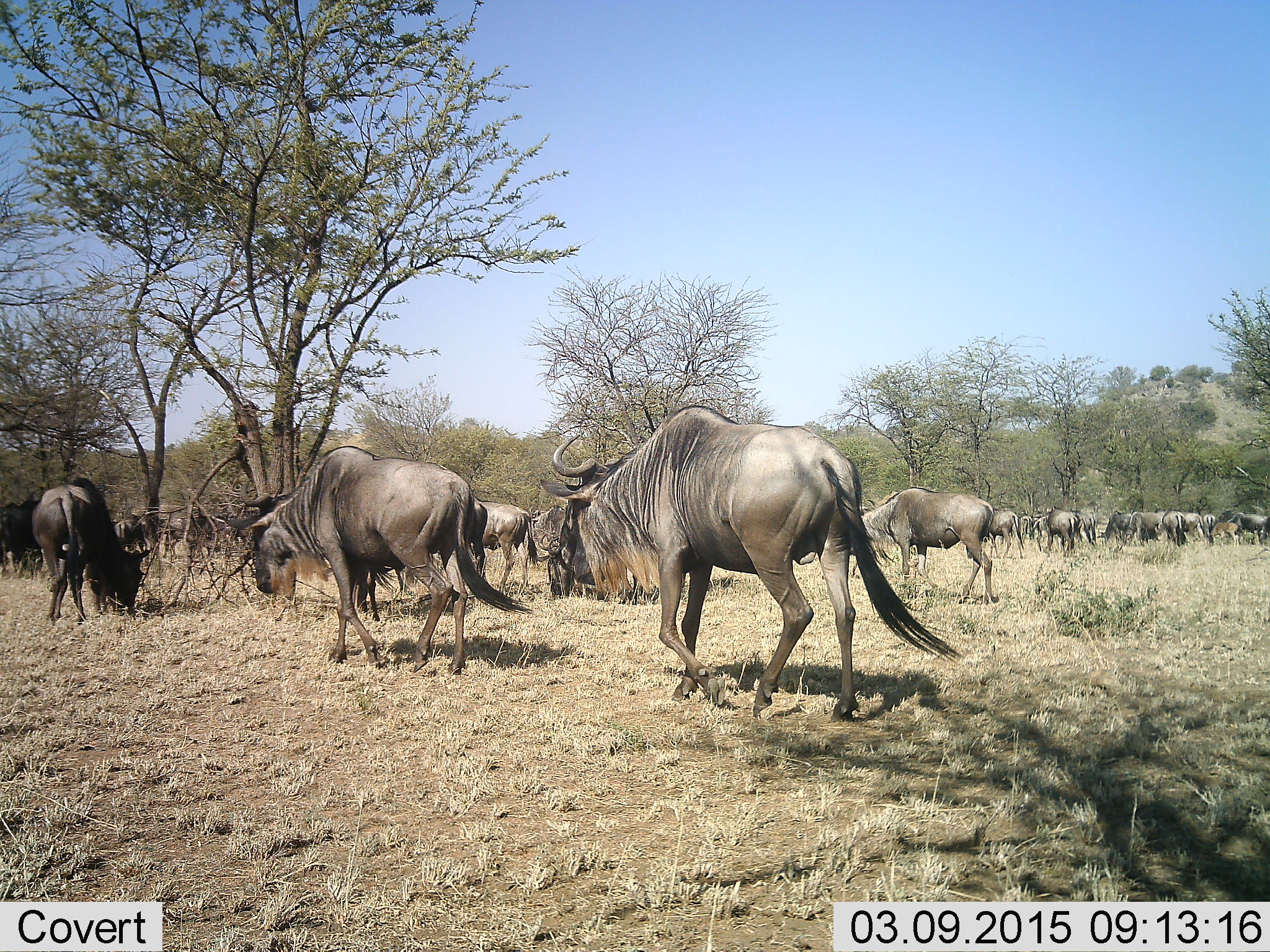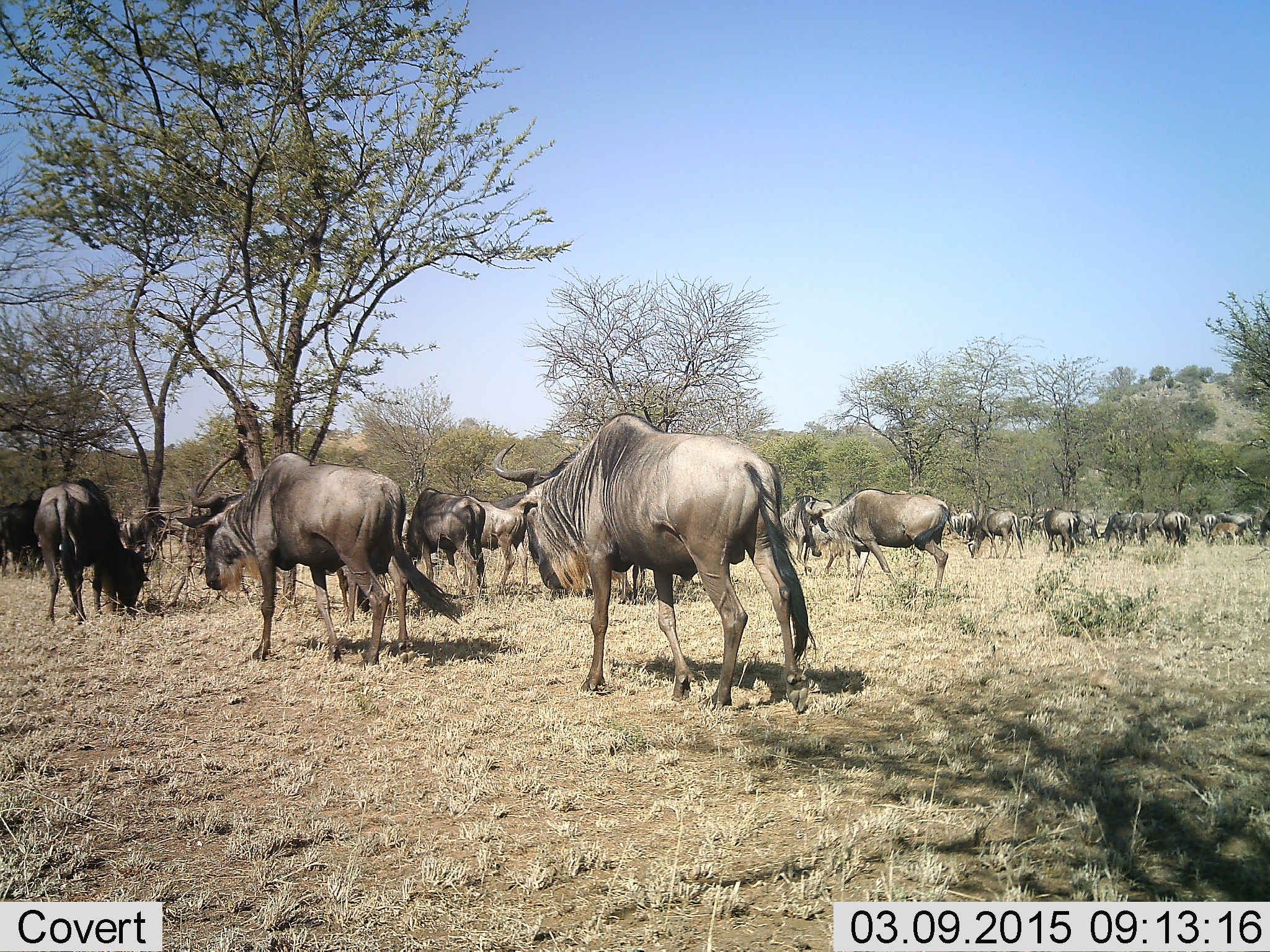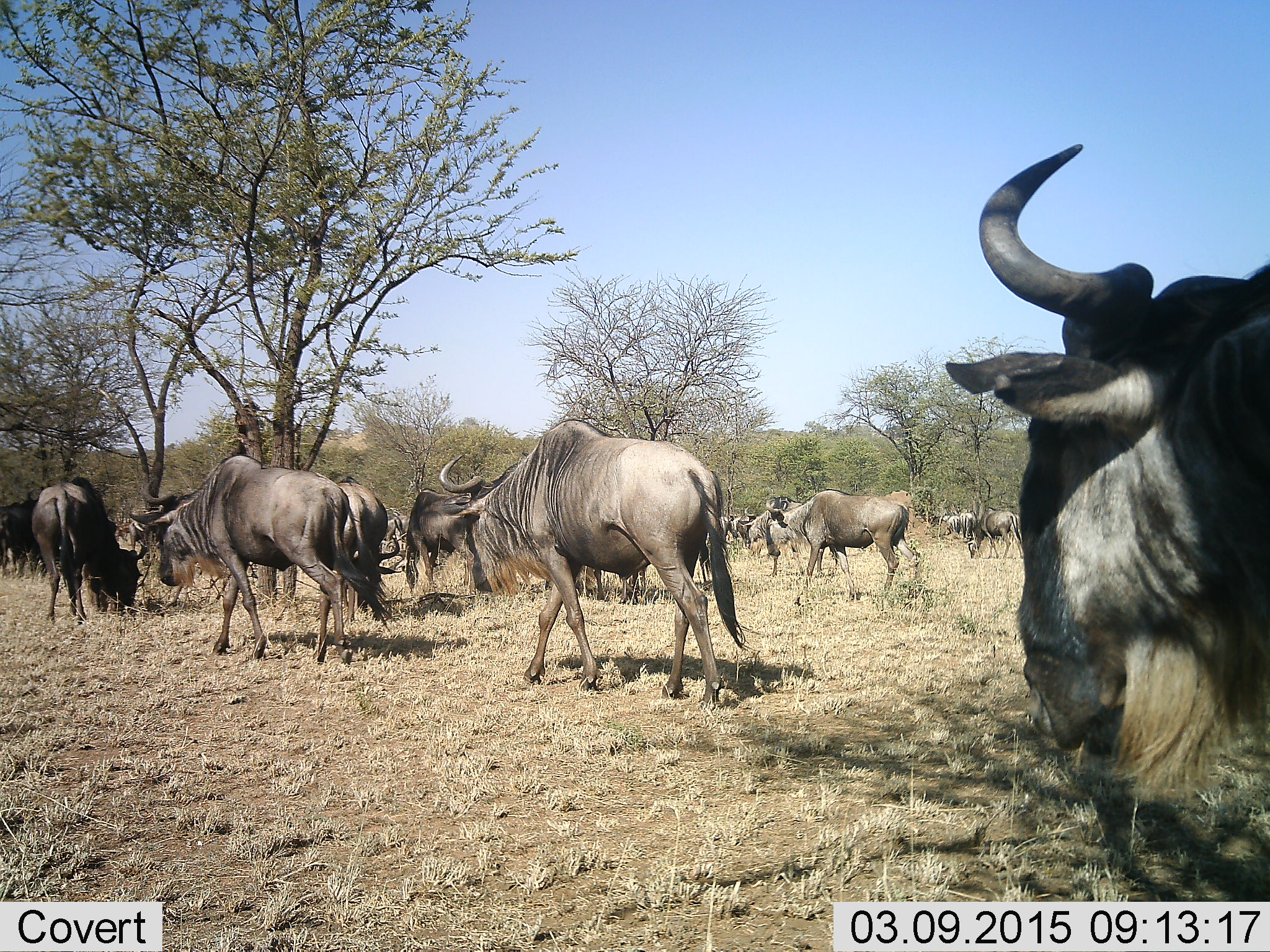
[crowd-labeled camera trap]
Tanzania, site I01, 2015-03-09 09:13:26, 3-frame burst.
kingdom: Animalia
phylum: Chordata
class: Mammalia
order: Artiodactyla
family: Bovidae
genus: Connochaetes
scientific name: Connochaetes taurinus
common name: blue wildebeest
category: wildebeest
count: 11-50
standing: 50%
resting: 0%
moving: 80%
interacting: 0%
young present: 0%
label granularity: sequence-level